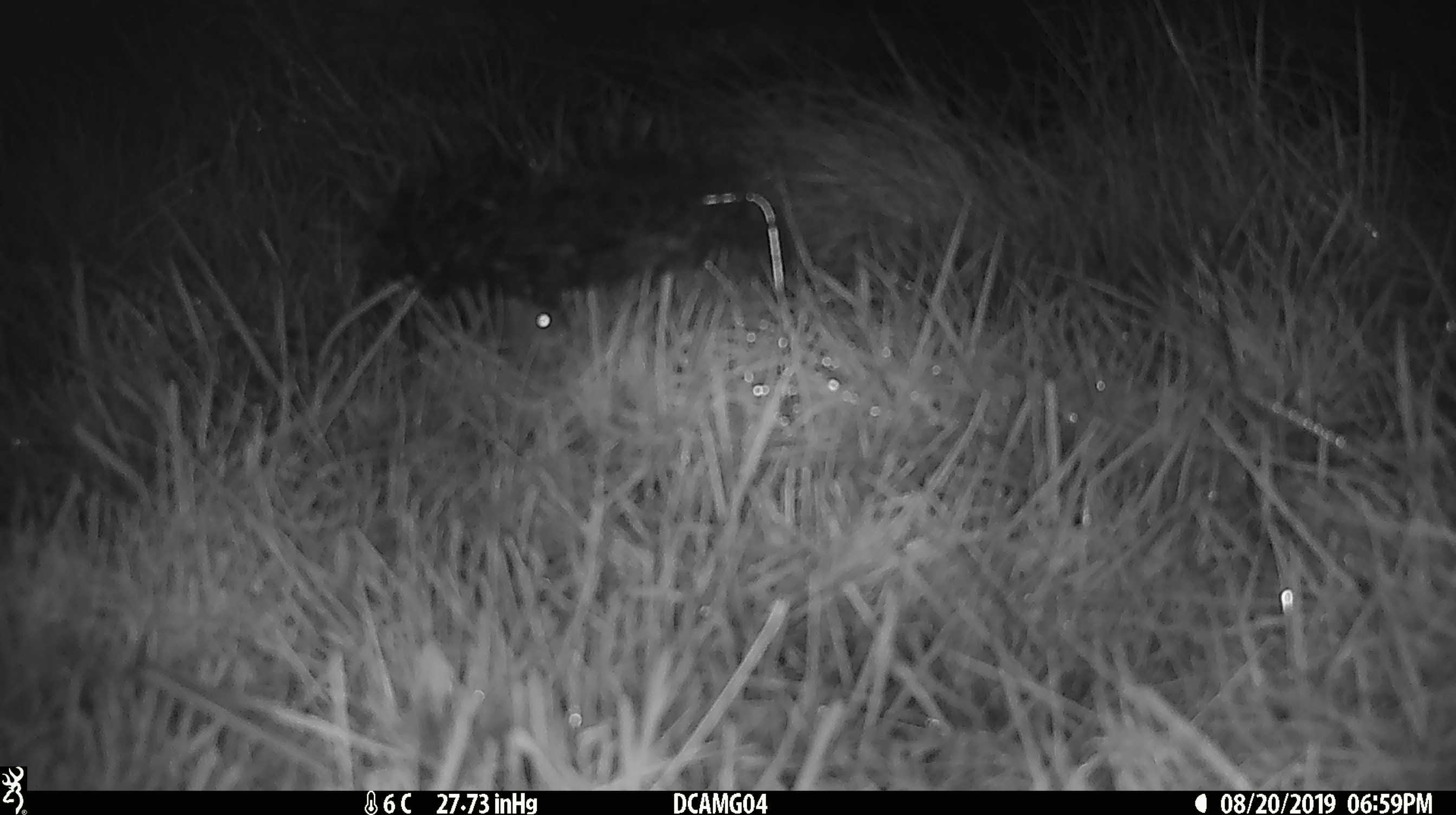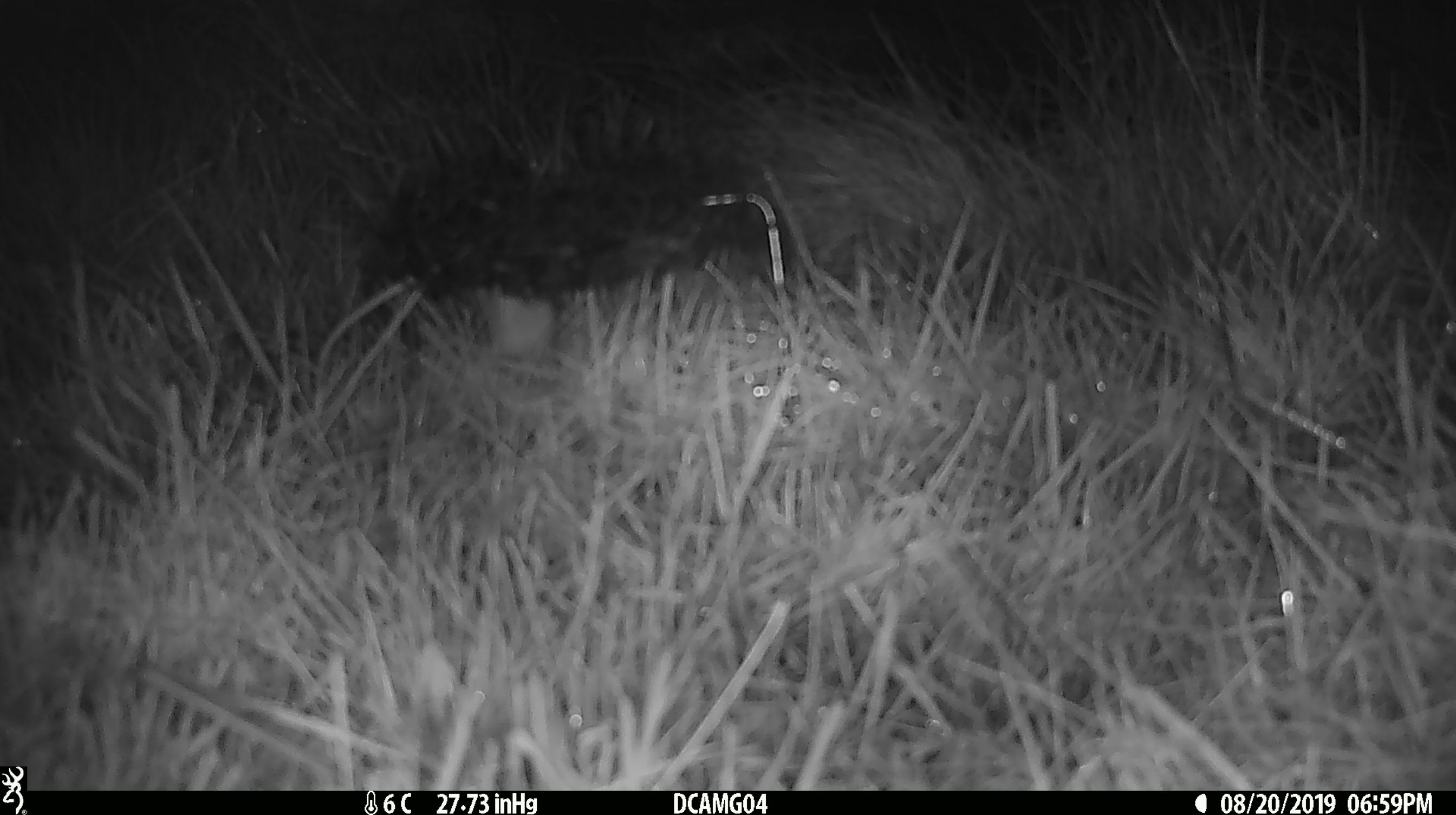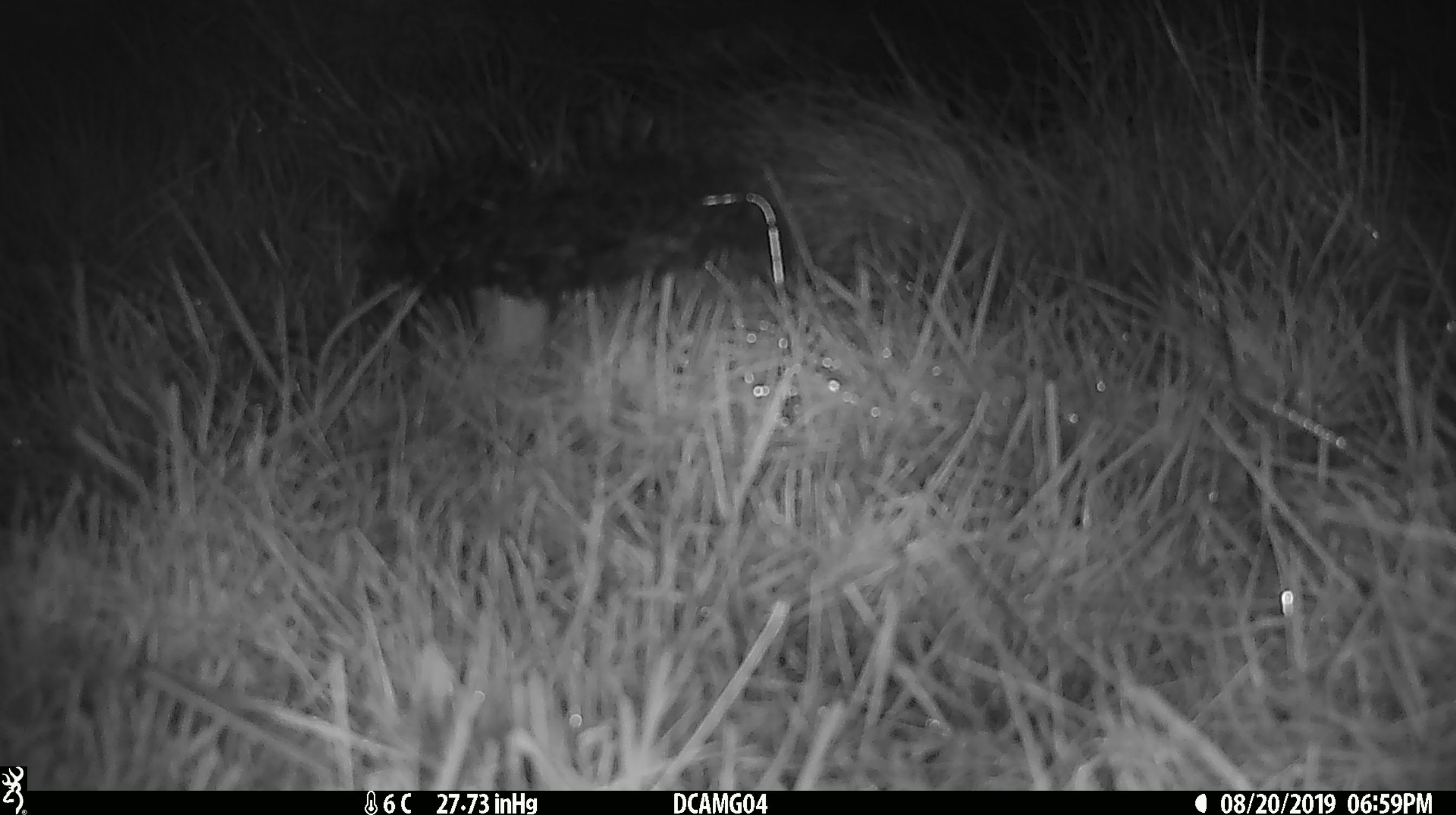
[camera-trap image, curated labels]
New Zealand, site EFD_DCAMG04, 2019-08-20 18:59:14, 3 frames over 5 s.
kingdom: Animalia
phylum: Chordata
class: Mammalia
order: Rodentia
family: Muridae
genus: Mus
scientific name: Mus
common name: mouse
Mouse (Mus).